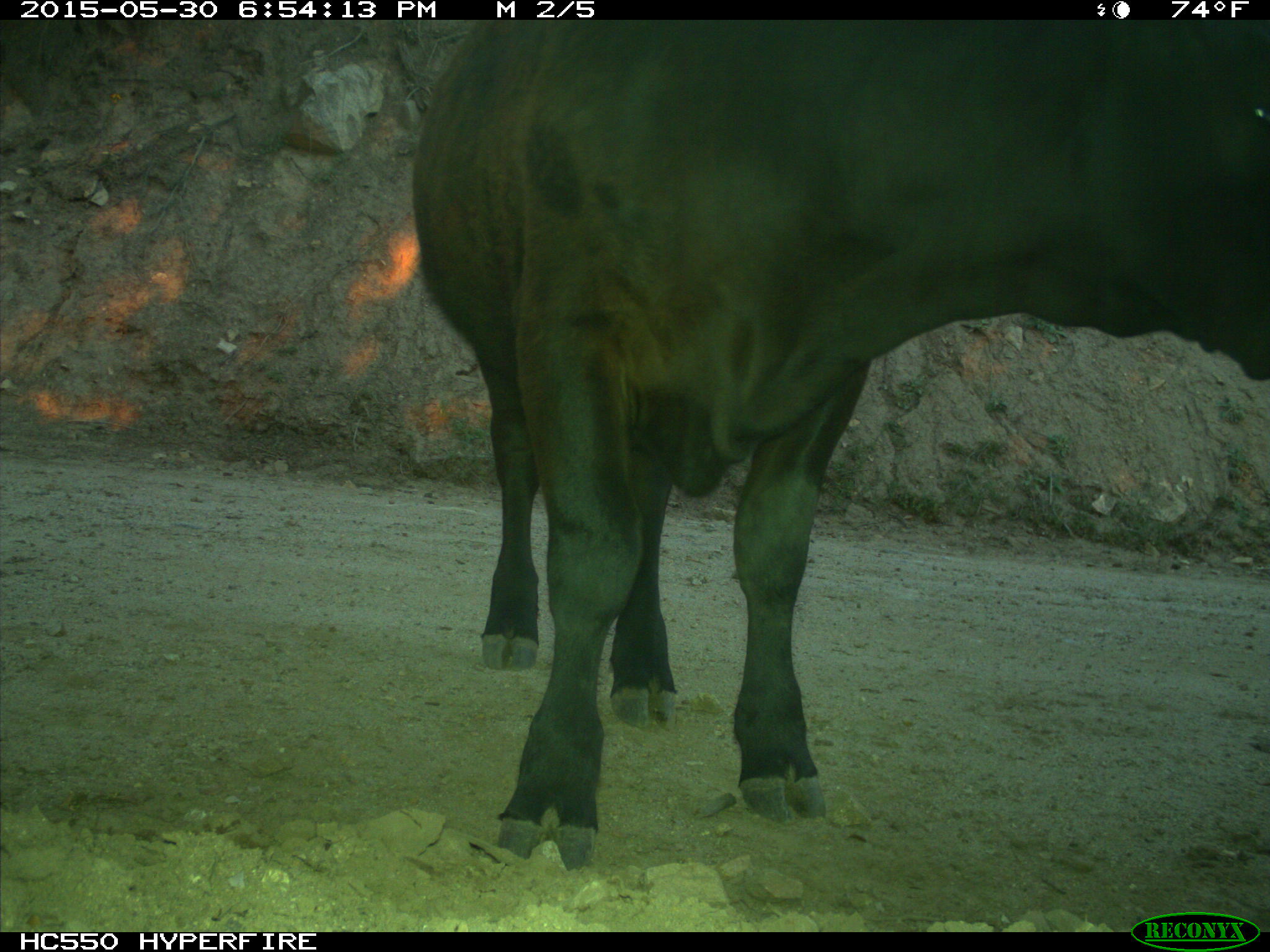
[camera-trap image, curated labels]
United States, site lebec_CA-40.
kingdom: Animalia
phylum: Chordata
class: Mammalia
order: Artiodactyla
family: Bovidae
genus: Bos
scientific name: Bos taurus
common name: domestic cow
Bos taurus (domestic cow).